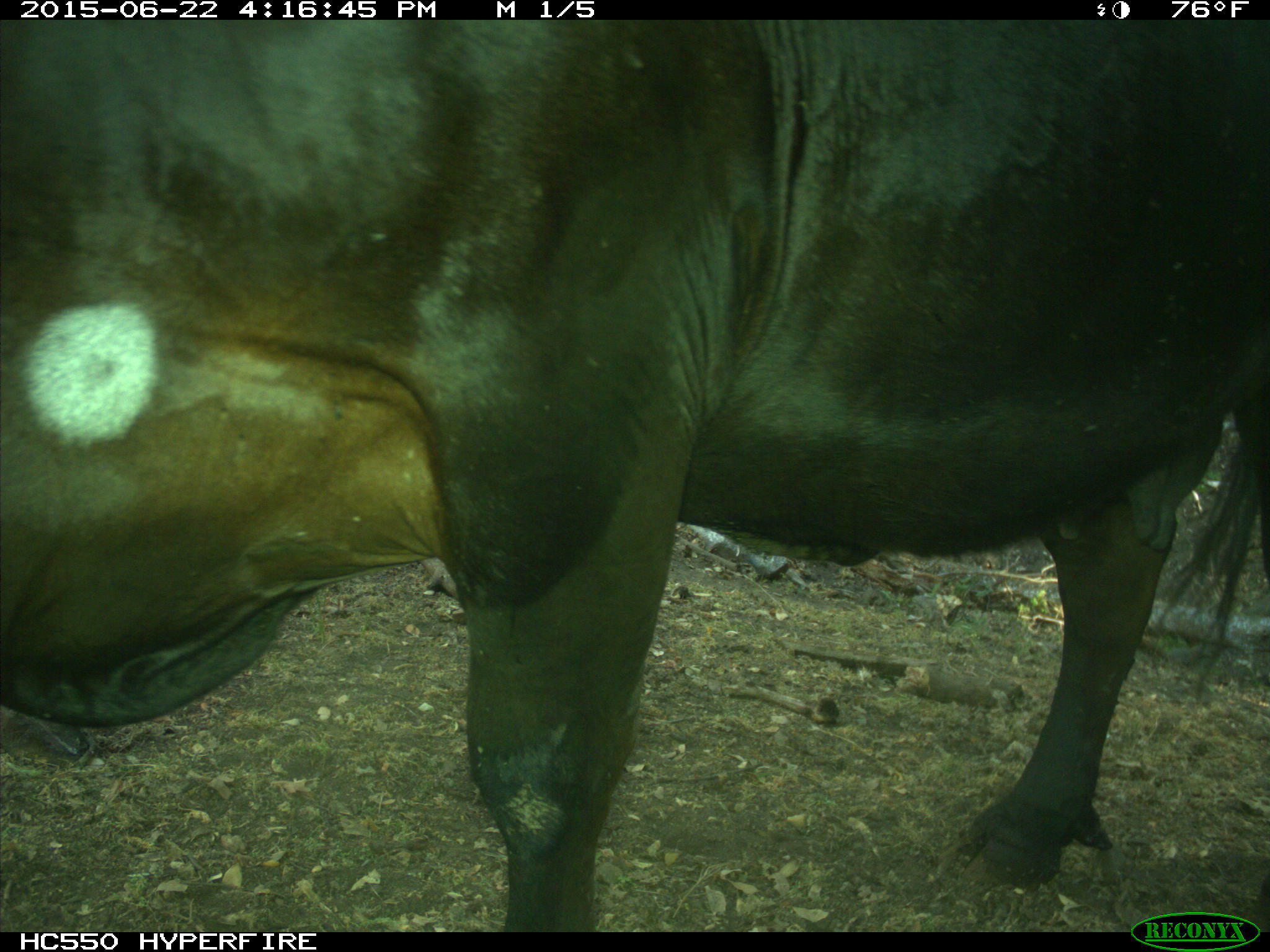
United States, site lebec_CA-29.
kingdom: Animalia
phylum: Chordata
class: Mammalia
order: Artiodactyla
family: Bovidae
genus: Bos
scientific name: Bos taurus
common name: domestic cow